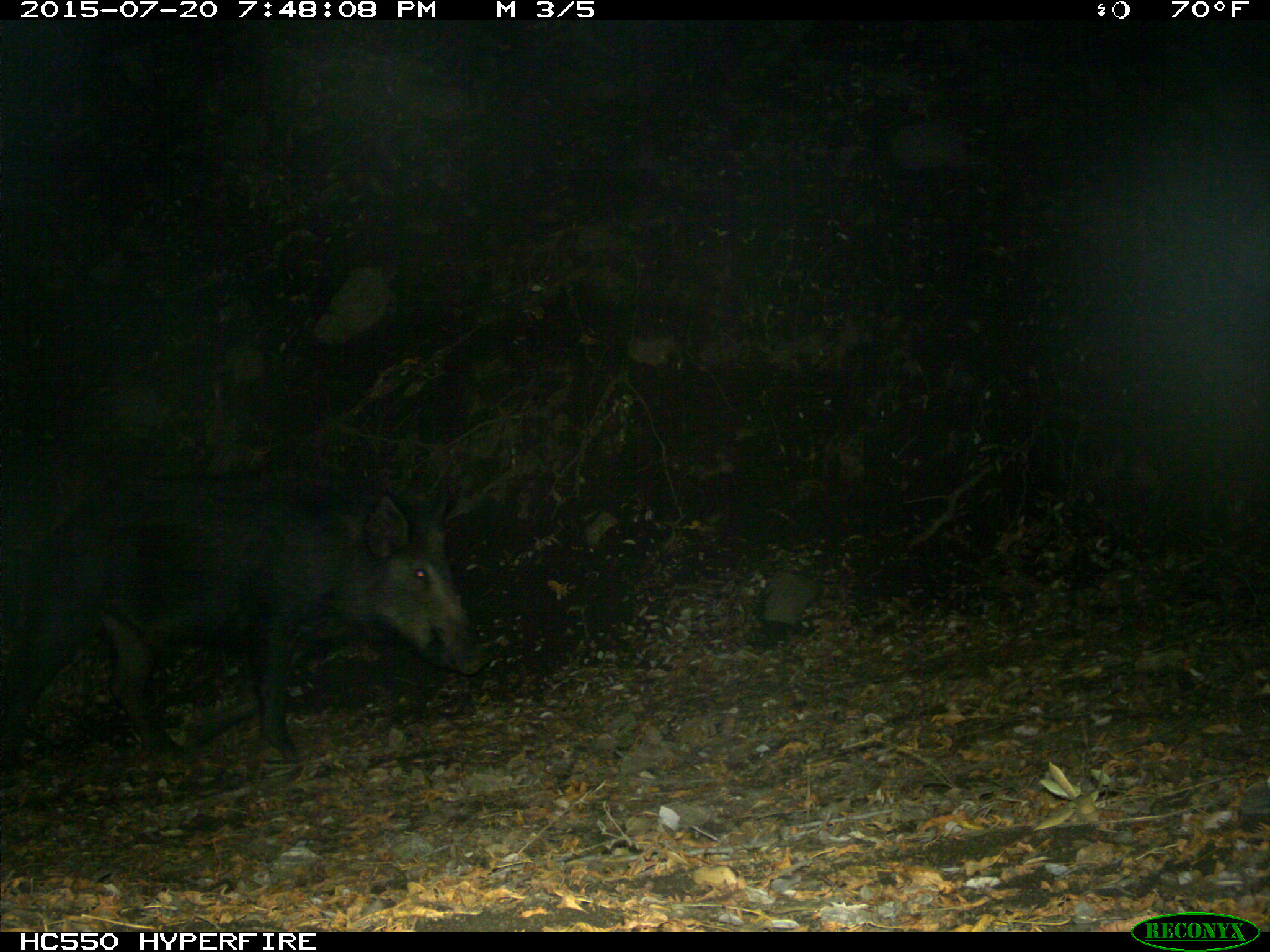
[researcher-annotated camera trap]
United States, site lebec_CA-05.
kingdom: Animalia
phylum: Chordata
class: Mammalia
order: Artiodactyla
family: Suidae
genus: Sus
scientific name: Sus scrofa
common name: wild boar